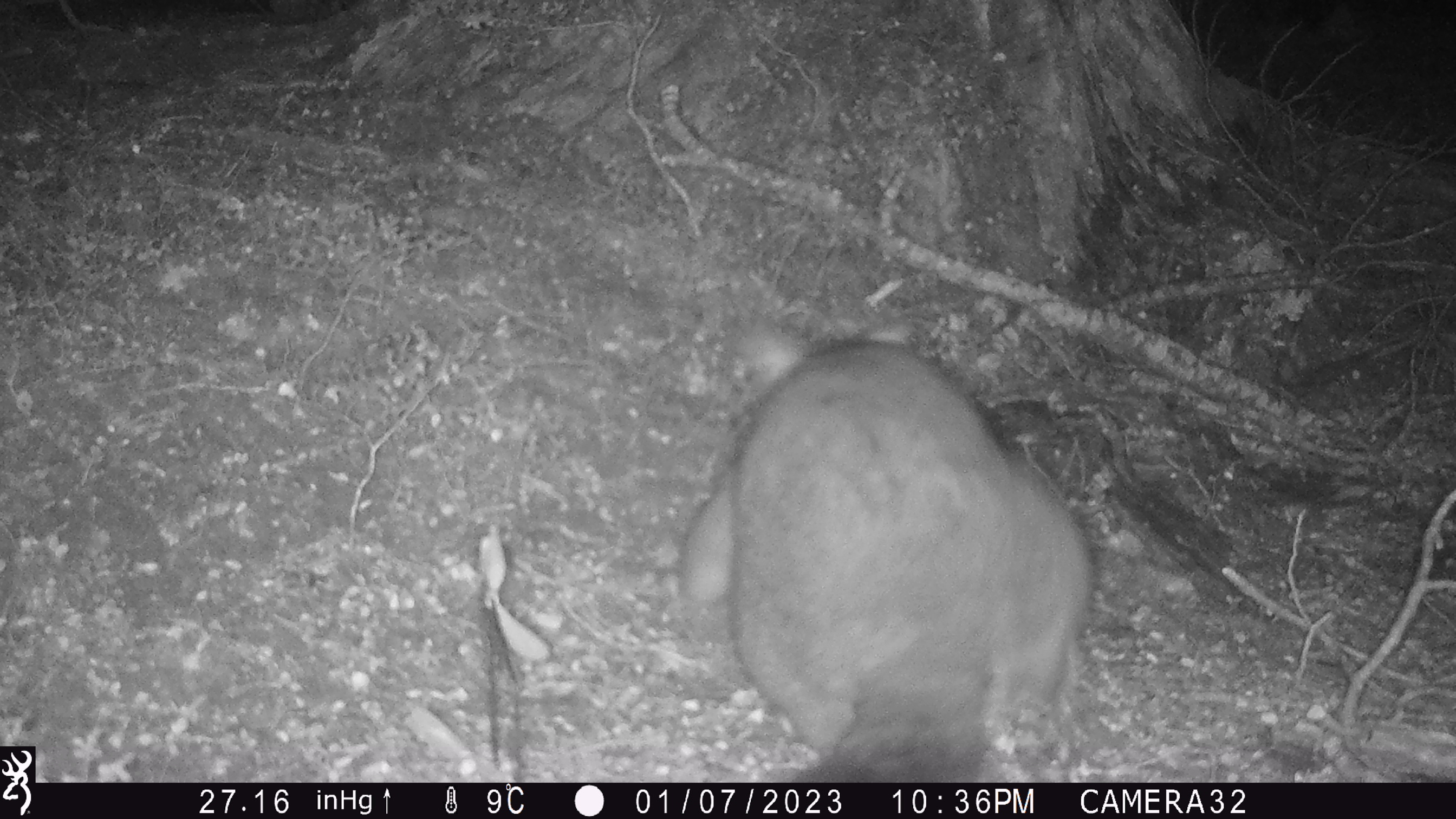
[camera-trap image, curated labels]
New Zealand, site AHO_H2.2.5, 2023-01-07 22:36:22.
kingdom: Animalia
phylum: Chordata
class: Mammalia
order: Diprotodontia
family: Phalangeridae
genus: Trichosurus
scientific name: Trichosurus vulpecula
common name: common brushtail possum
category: possum